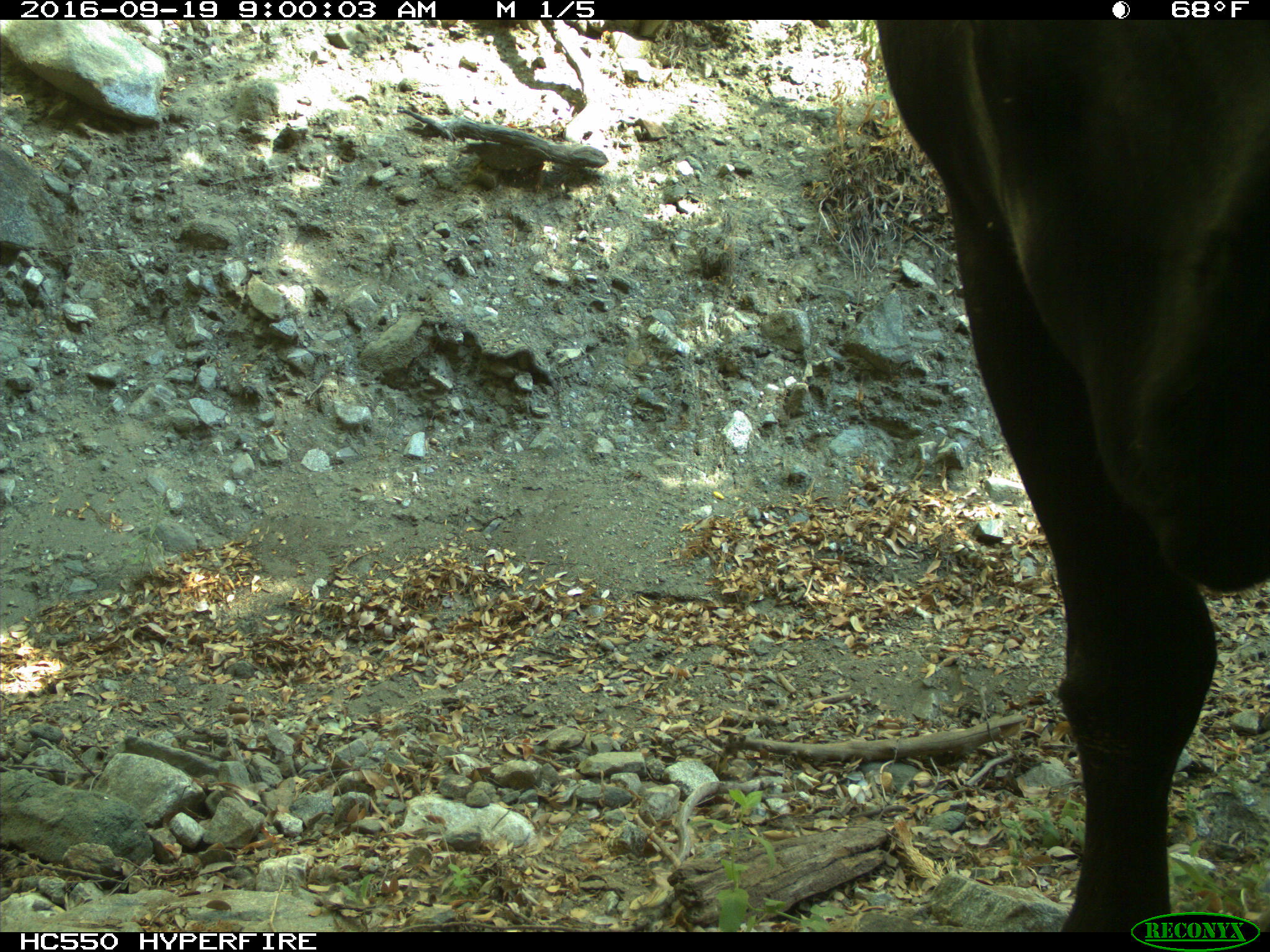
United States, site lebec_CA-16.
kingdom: Animalia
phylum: Chordata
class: Mammalia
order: Artiodactyla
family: Bovidae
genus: Bos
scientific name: Bos taurus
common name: domestic cow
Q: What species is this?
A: Bos taurus (domestic cow).